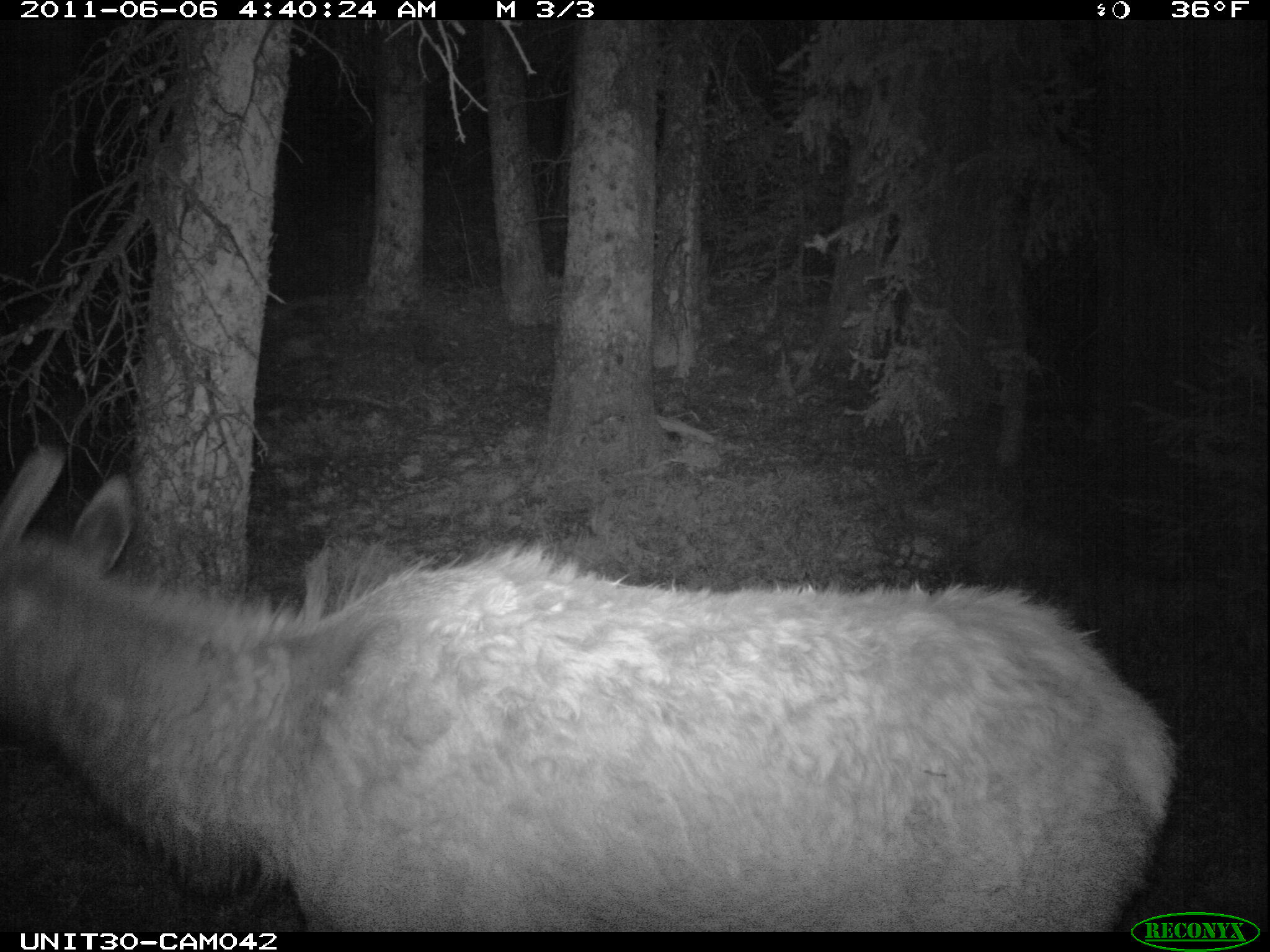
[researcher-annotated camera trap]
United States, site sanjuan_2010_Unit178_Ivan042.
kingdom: Animalia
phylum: Chordata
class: Mammalia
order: Artiodactyla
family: Cervidae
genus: Cervus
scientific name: Cervus elaphus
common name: red deer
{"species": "Cervus elaphus (red deer)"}